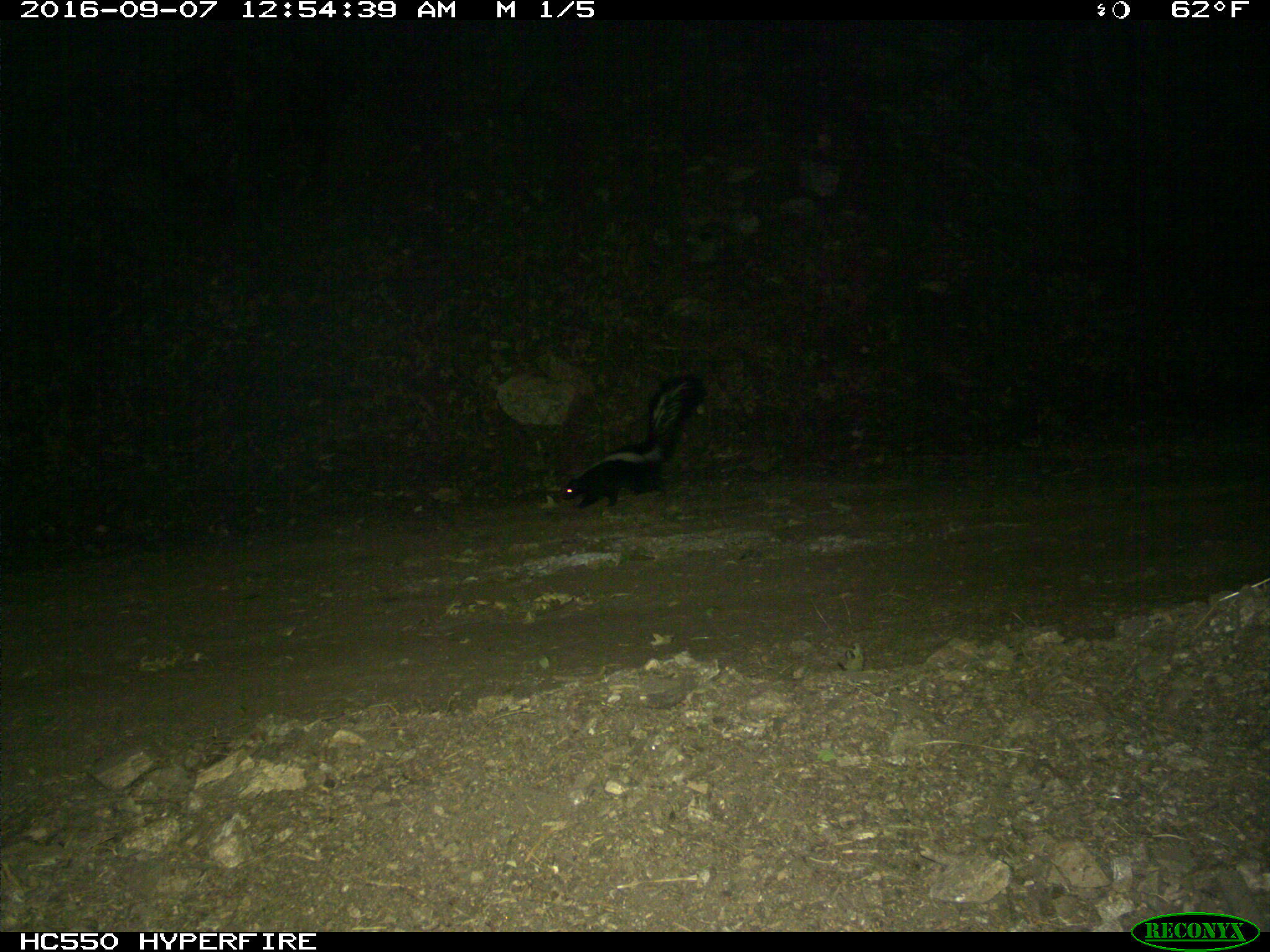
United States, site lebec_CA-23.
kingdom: Animalia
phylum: Chordata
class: Mammalia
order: Carnivora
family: Mephitidae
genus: Mephitis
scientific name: Mephitis mephitis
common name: striped skunk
Mephitis mephitis (striped skunk).